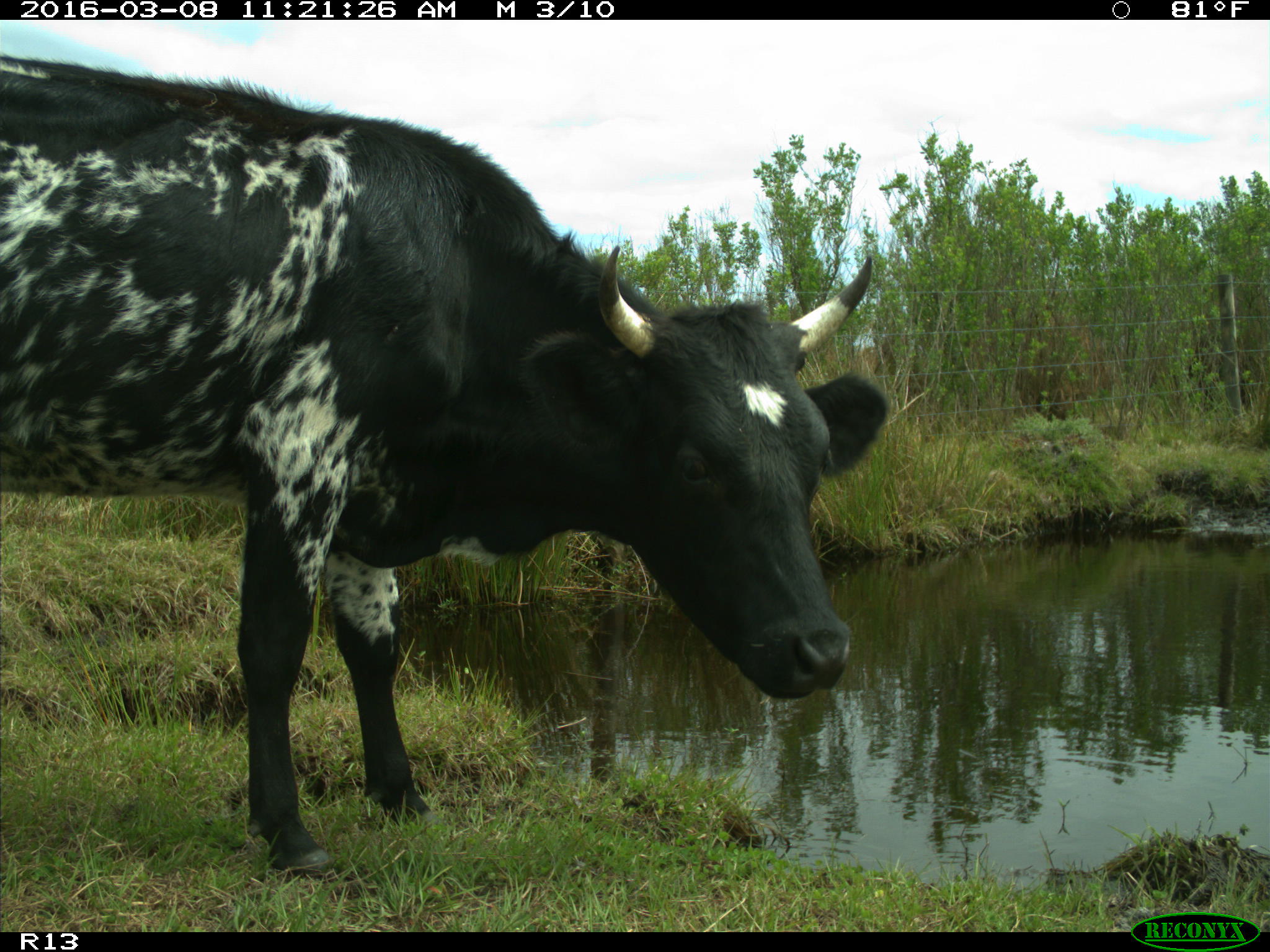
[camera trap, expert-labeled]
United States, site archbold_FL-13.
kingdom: Animalia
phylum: Chordata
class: Mammalia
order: Artiodactyla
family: Bovidae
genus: Bos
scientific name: Bos taurus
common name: domestic cow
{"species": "Bos taurus (domestic cow)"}